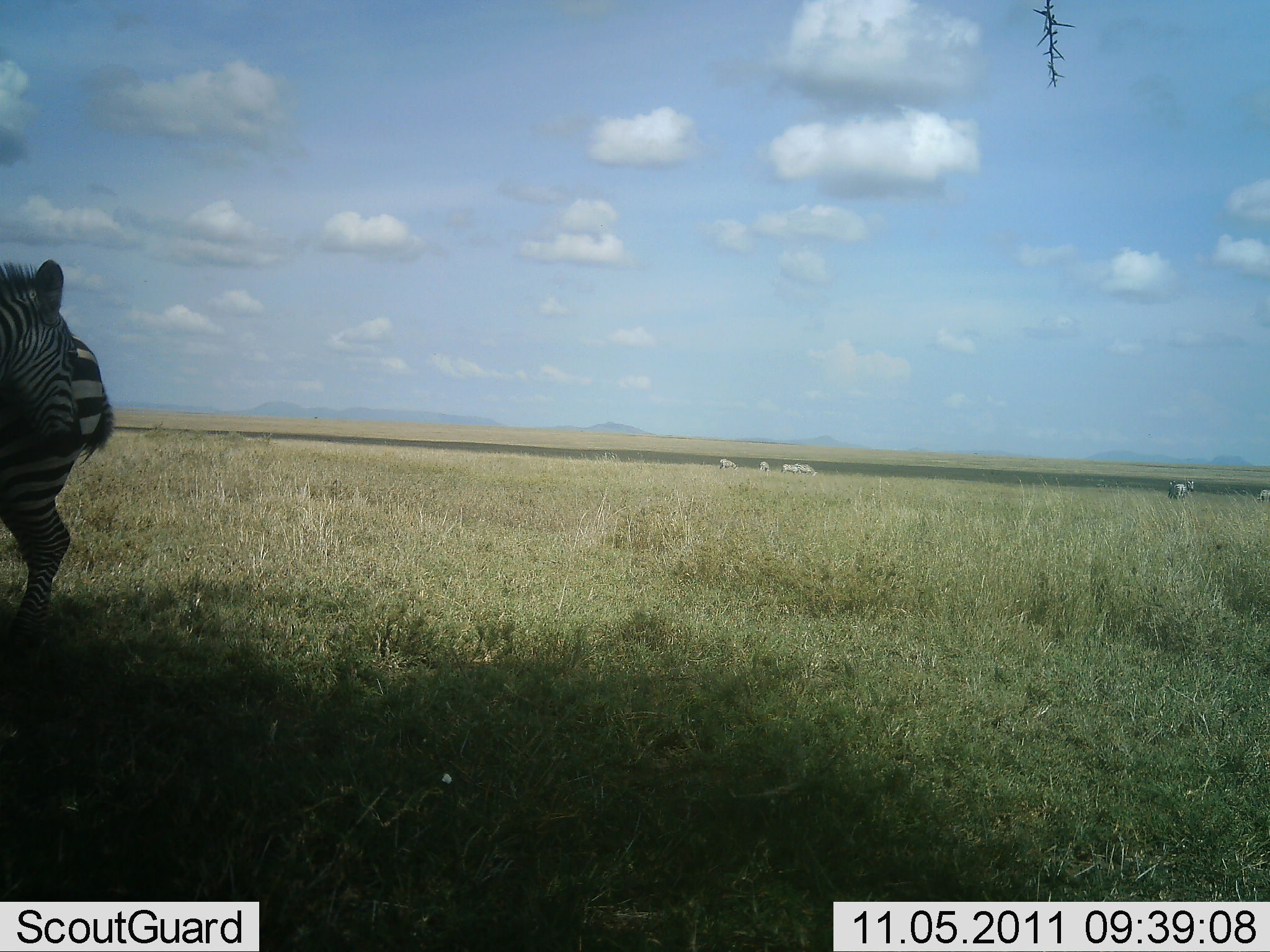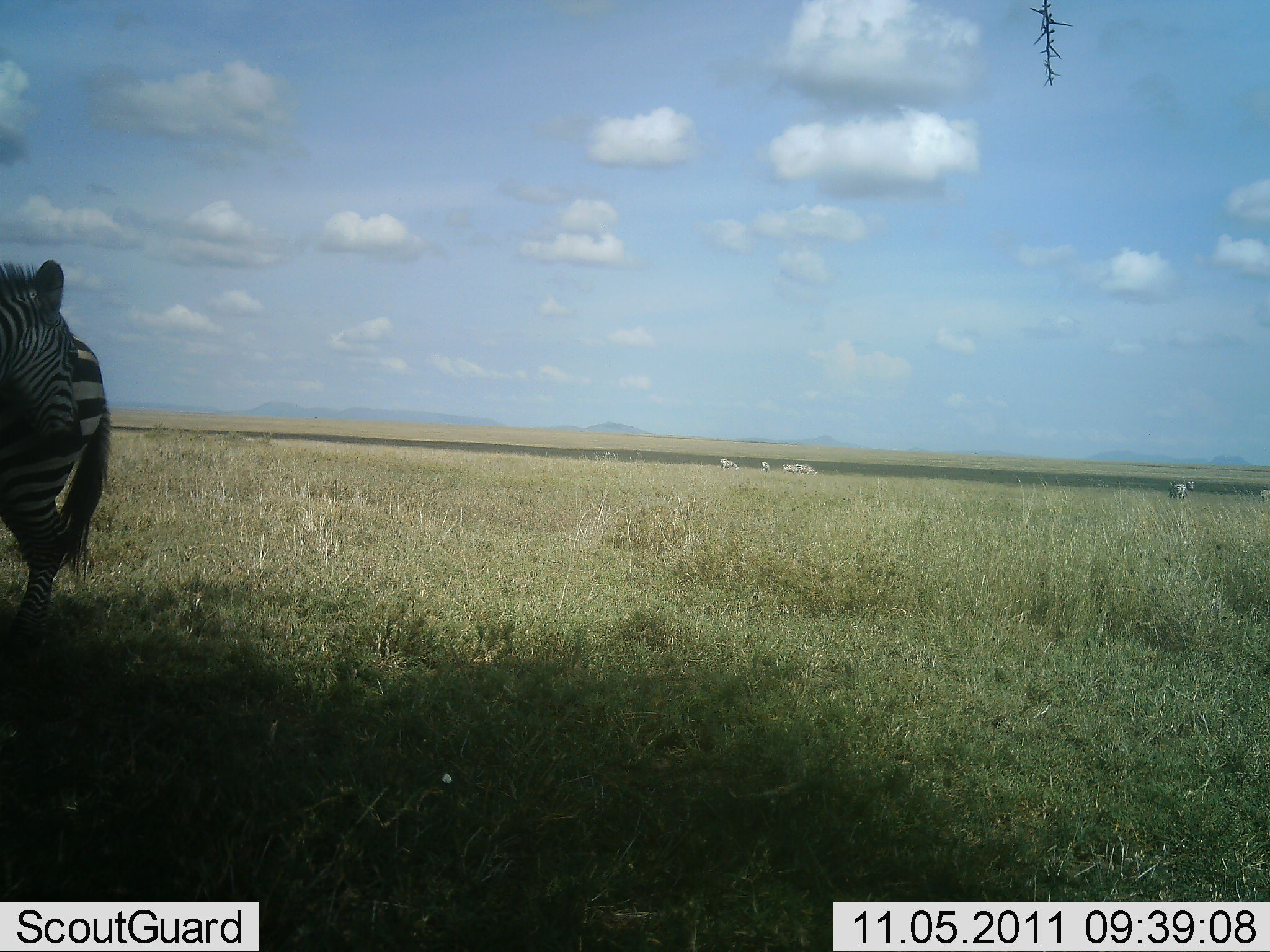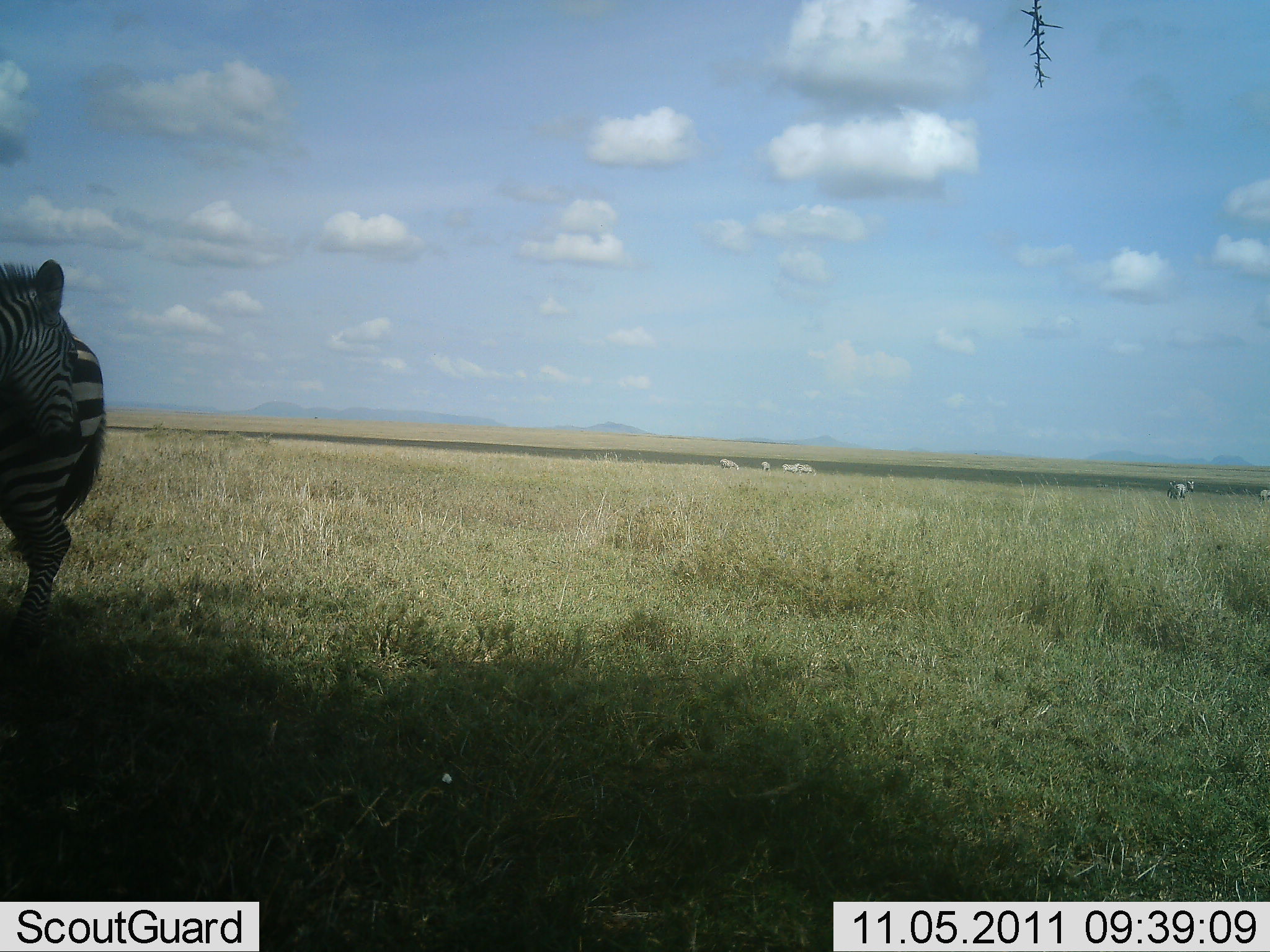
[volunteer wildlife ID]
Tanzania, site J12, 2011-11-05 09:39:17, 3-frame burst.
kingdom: Animalia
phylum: Chordata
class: Mammalia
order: Perissodactyla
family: Equidae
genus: Equus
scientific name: Equus quagga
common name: plains zebra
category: zebra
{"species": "zebra (plains zebra) (Equus quagga)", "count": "2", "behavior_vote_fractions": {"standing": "85%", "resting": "15%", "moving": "0%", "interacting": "8%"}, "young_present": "0%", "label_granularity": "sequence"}